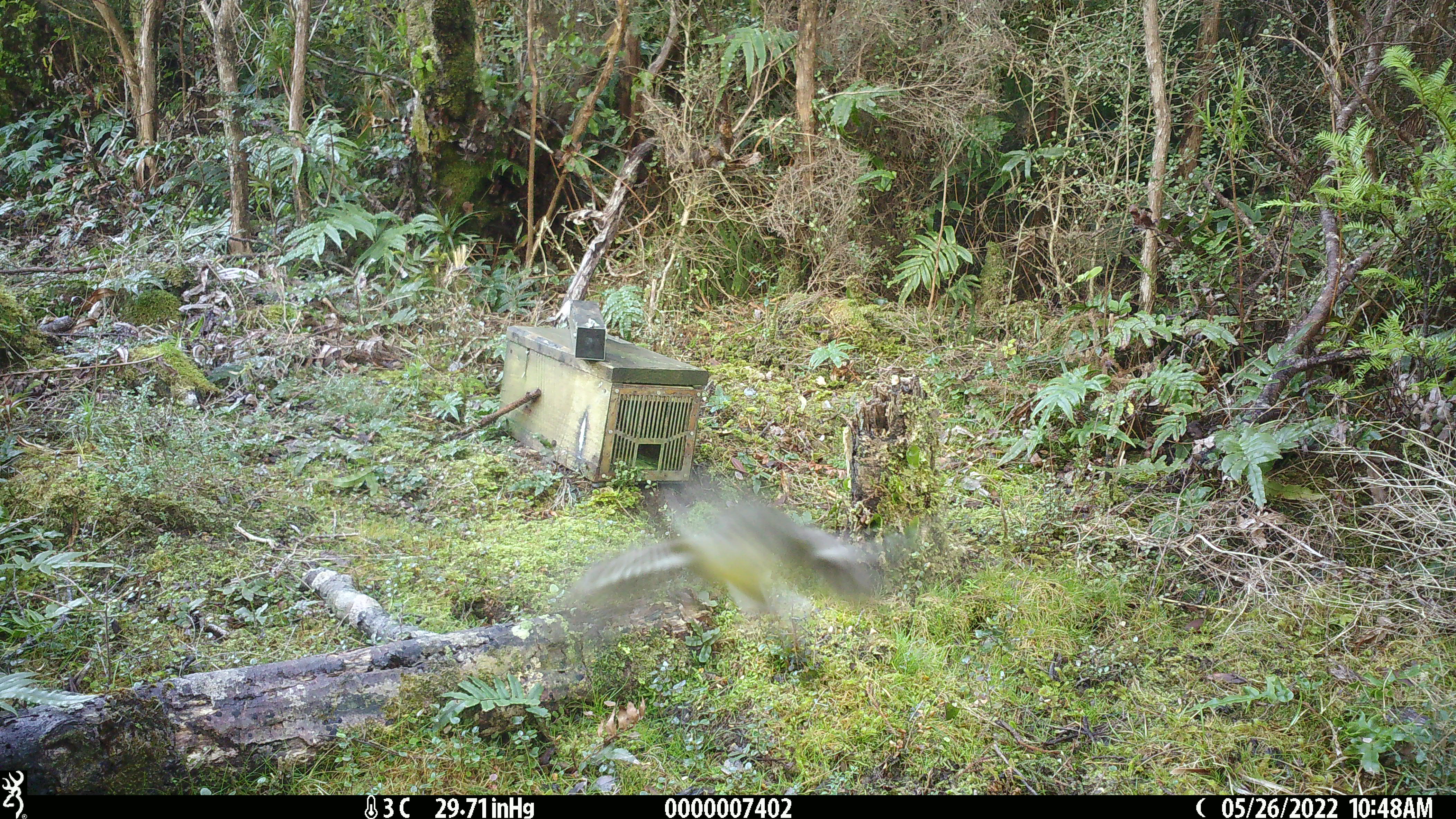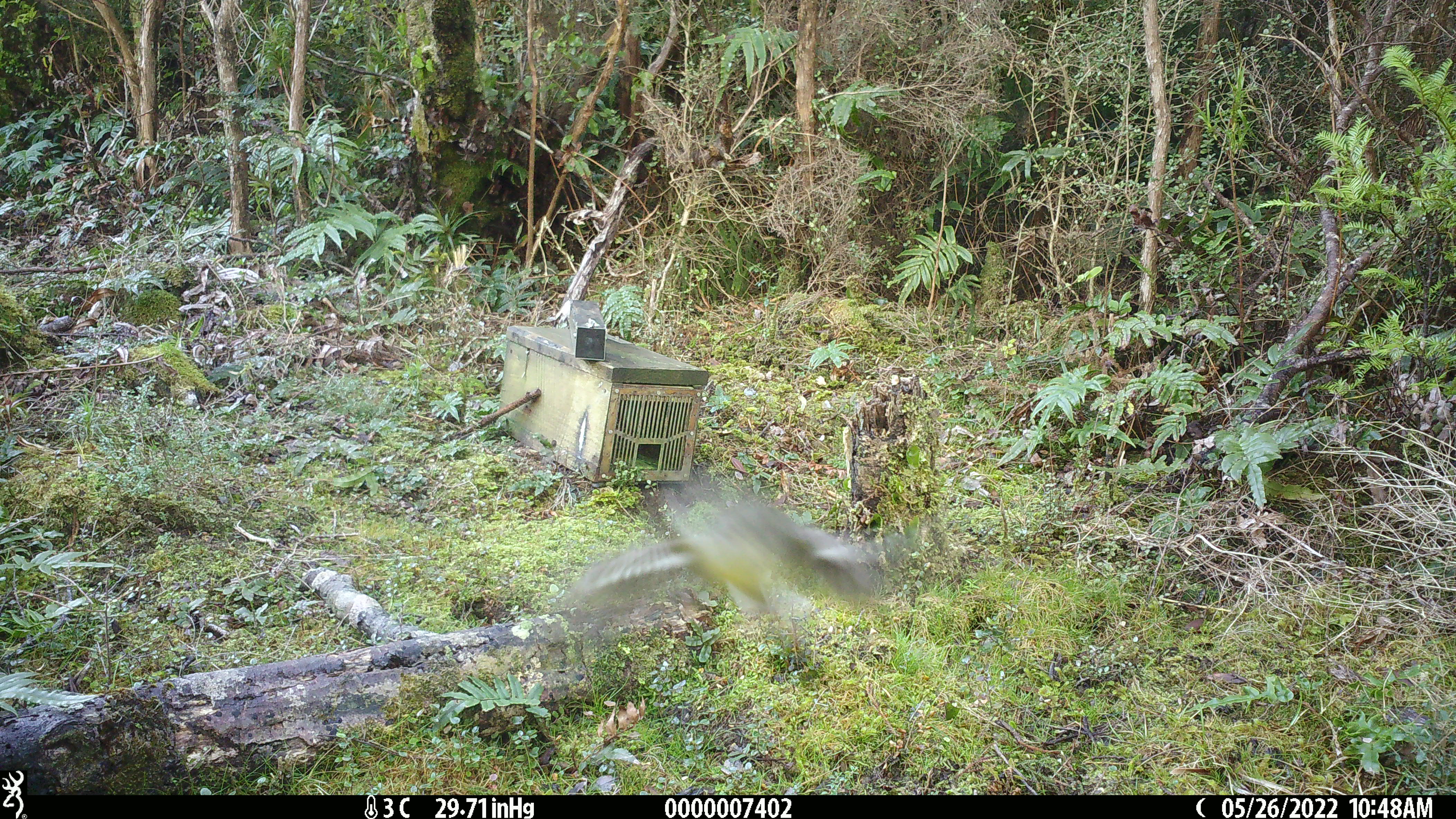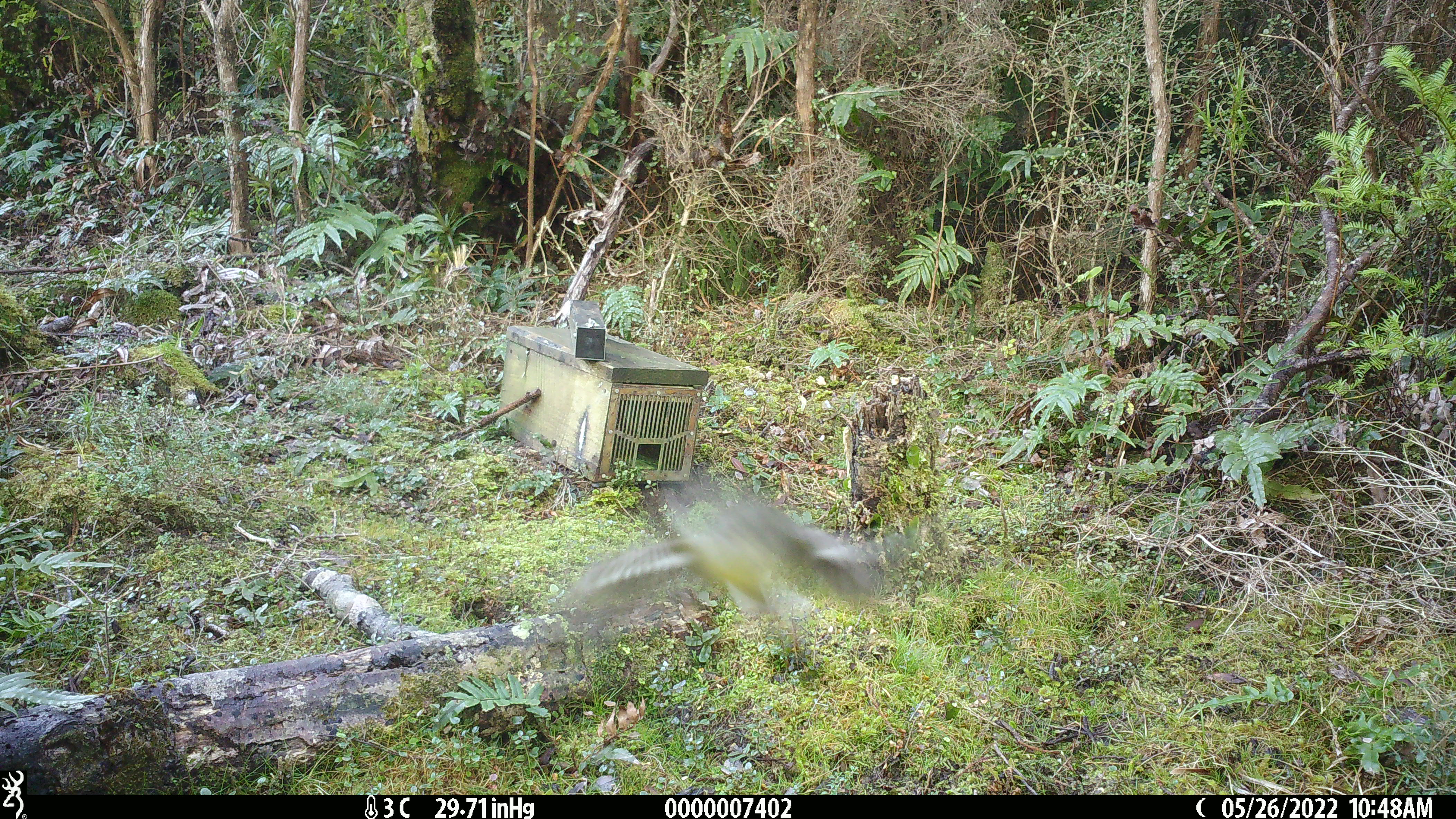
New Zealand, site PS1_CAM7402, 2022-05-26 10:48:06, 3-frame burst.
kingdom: Animalia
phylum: Chordata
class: Aves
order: Passeriformes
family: Petroicidae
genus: Petroica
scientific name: Petroica macrocephala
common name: tomtit